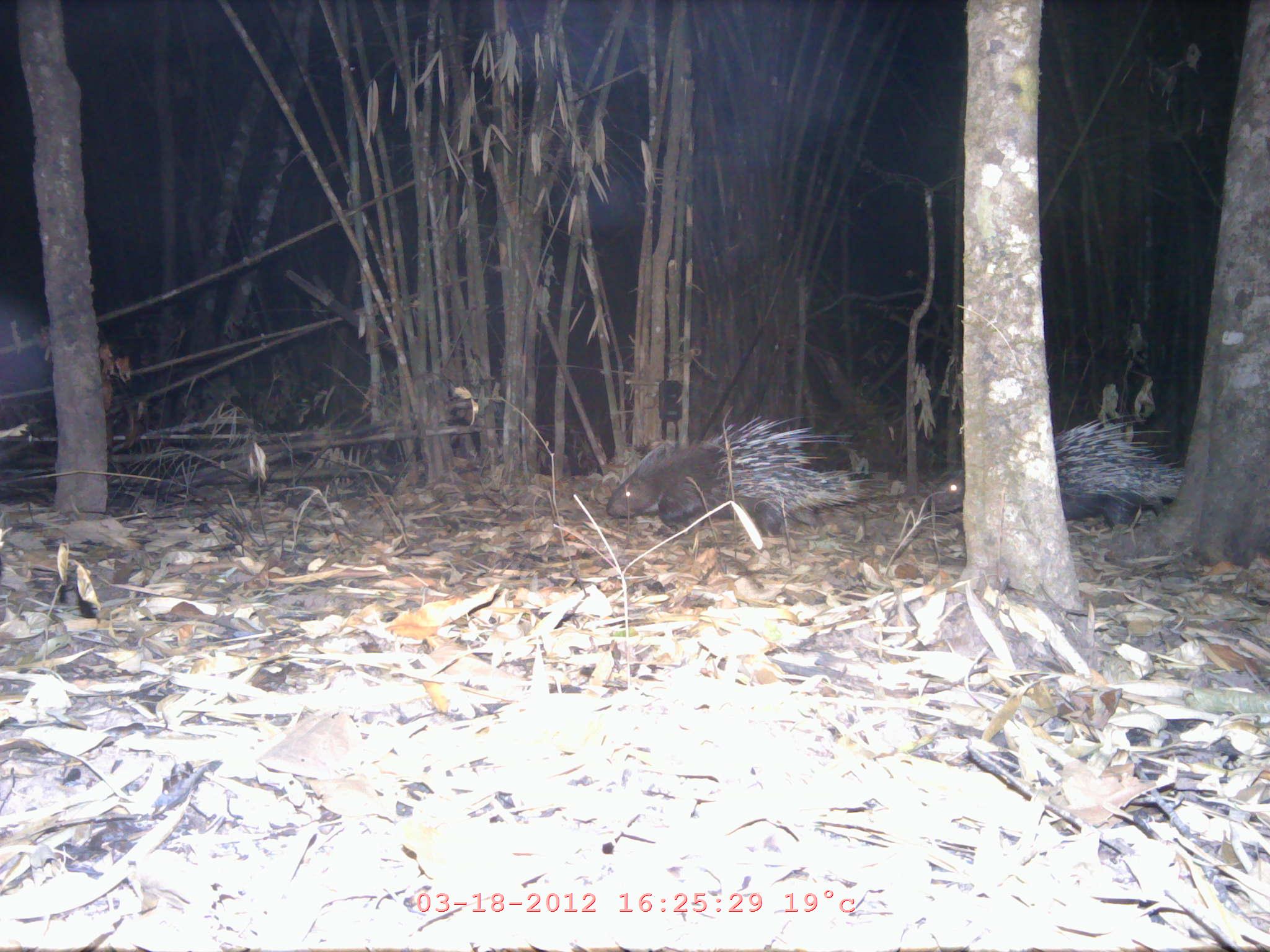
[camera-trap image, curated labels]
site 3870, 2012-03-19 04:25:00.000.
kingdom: Animalia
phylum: Chordata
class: Mammalia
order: Rodentia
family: Hystricidae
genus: Hystrix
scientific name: Hystrix brachyura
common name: east asian porcupine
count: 2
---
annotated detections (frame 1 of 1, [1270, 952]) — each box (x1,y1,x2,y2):
hystrix brachyura: (604,414,887,535); (924,415,1188,538)